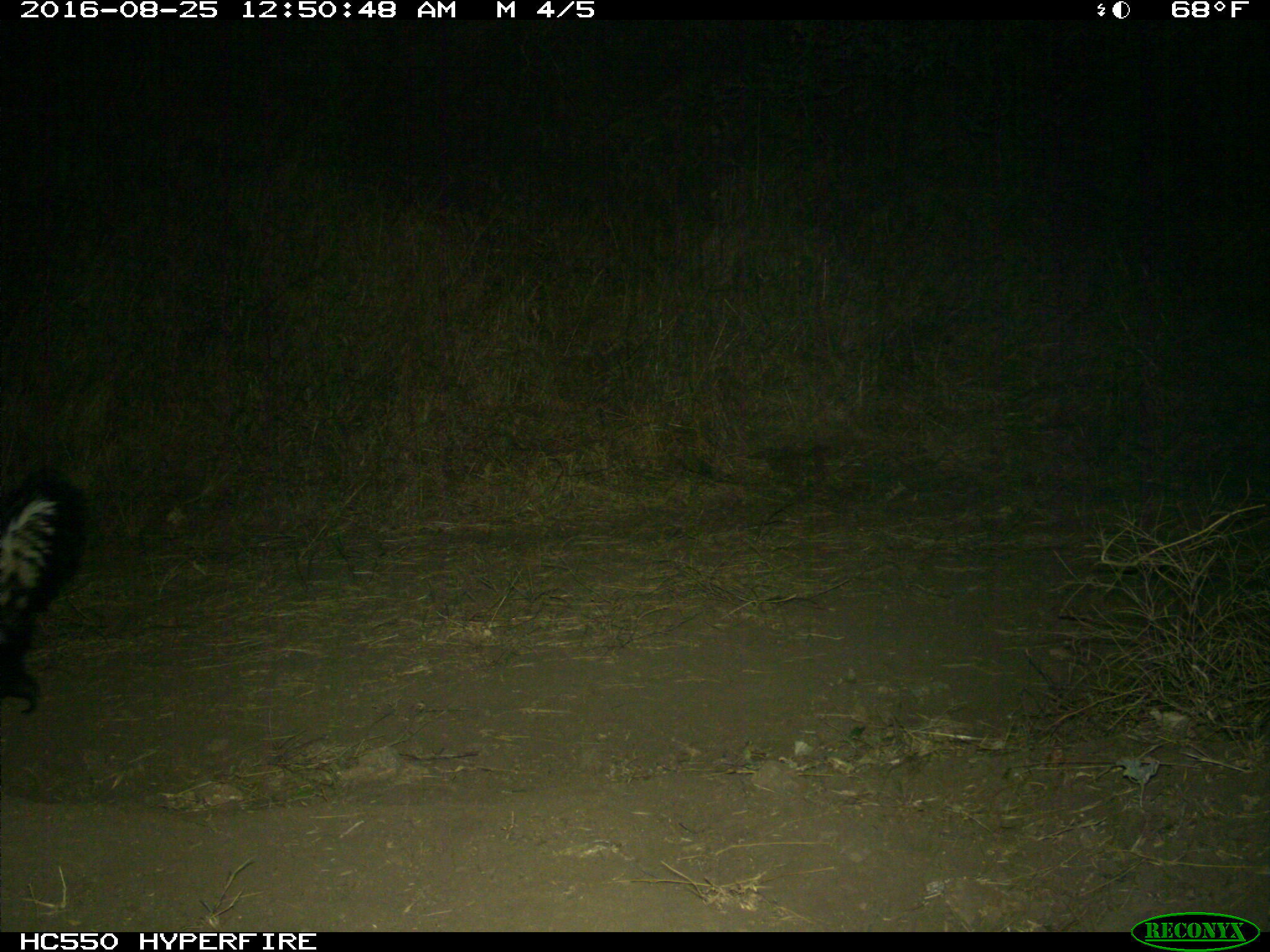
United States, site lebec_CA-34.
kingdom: Animalia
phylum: Chordata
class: Mammalia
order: Carnivora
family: Mephitidae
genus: Mephitis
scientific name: Mephitis mephitis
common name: striped skunk